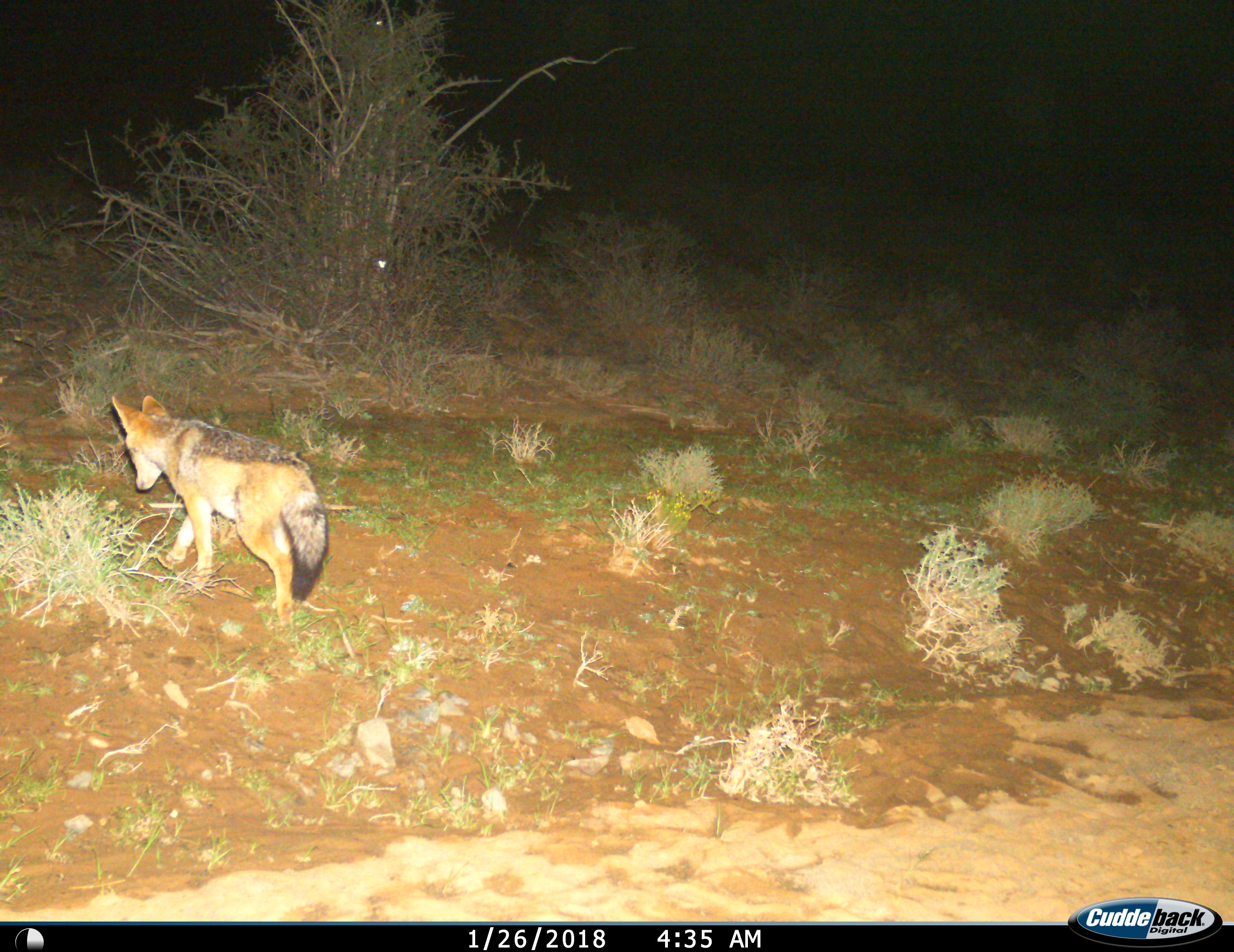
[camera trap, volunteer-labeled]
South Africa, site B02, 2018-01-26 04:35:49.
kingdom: Animalia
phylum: Chordata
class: Mammalia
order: Carnivora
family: Canidae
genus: Lupulella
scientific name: Lupulella mesomelas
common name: black-backed jackal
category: jackalblackbacked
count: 1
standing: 44%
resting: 0%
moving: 67%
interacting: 0%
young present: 0%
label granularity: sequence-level